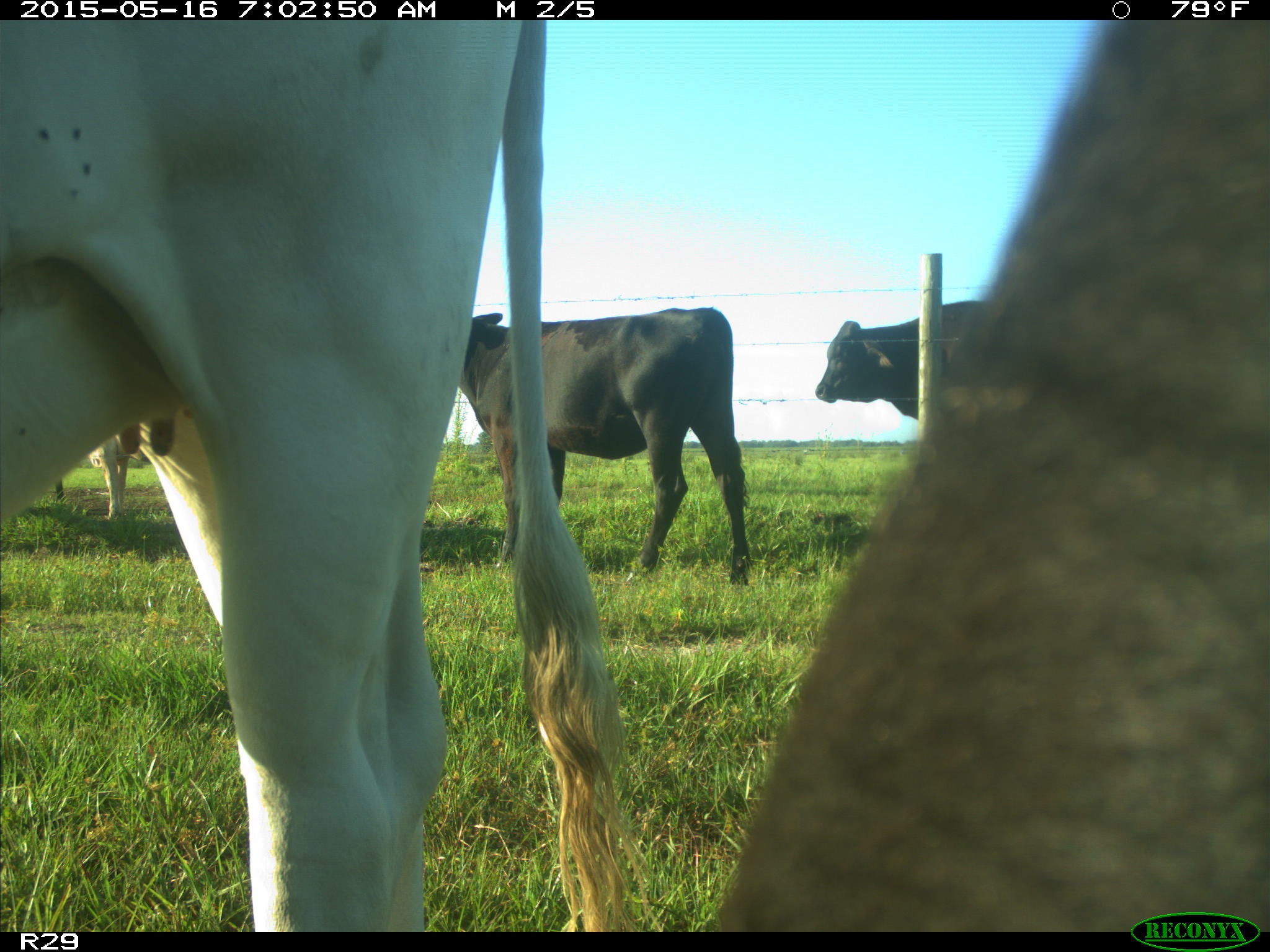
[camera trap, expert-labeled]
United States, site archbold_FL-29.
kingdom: Animalia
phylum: Chordata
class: Mammalia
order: Artiodactyla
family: Bovidae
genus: Bos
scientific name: Bos taurus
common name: domestic cow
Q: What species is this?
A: Bos taurus (domestic cow).